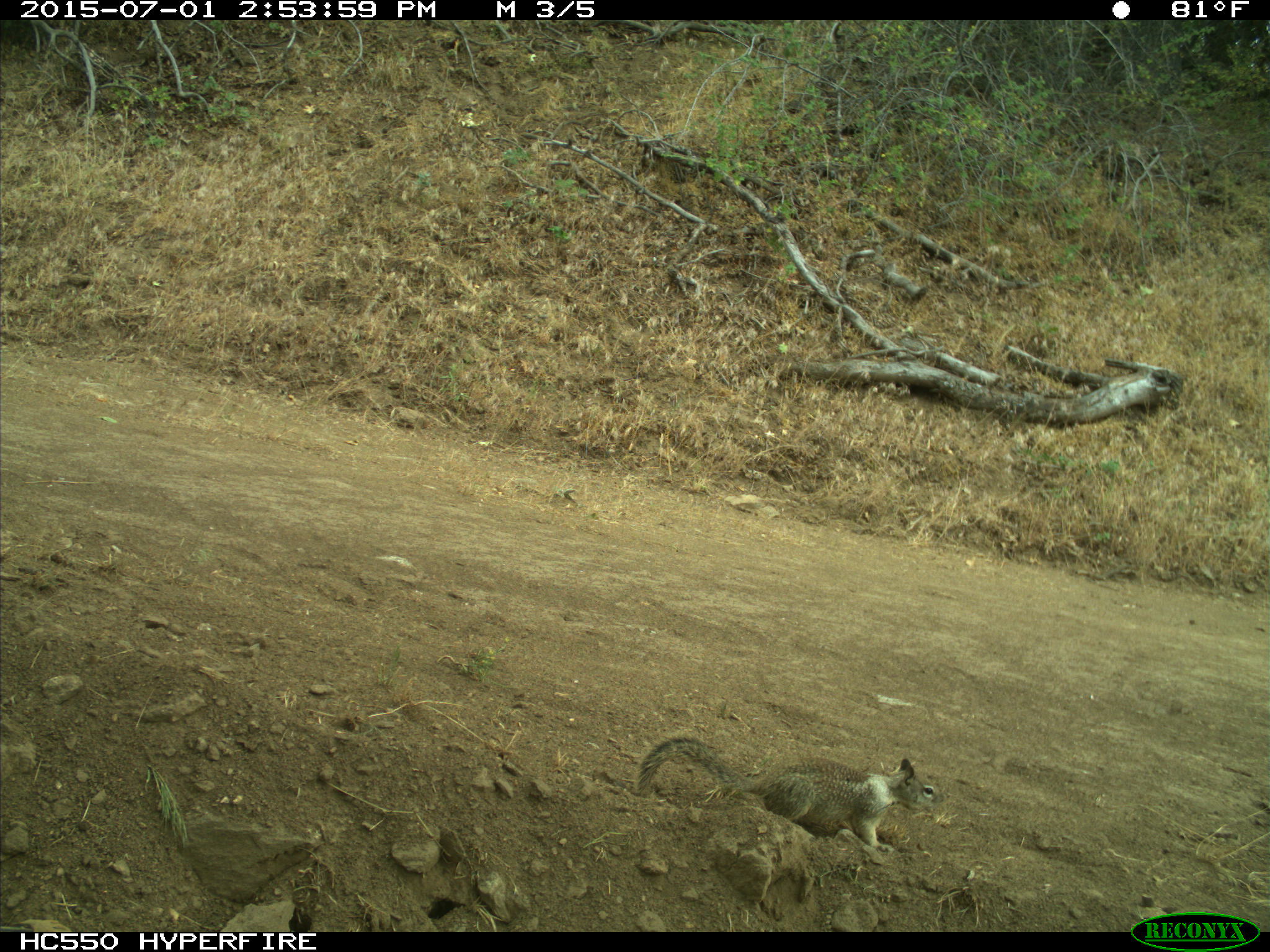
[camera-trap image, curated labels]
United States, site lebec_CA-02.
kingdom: Animalia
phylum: Chordata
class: Mammalia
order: Rodentia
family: Sciuridae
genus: Otospermophilus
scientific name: Otospermophilus beecheyi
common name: california ground squirrel